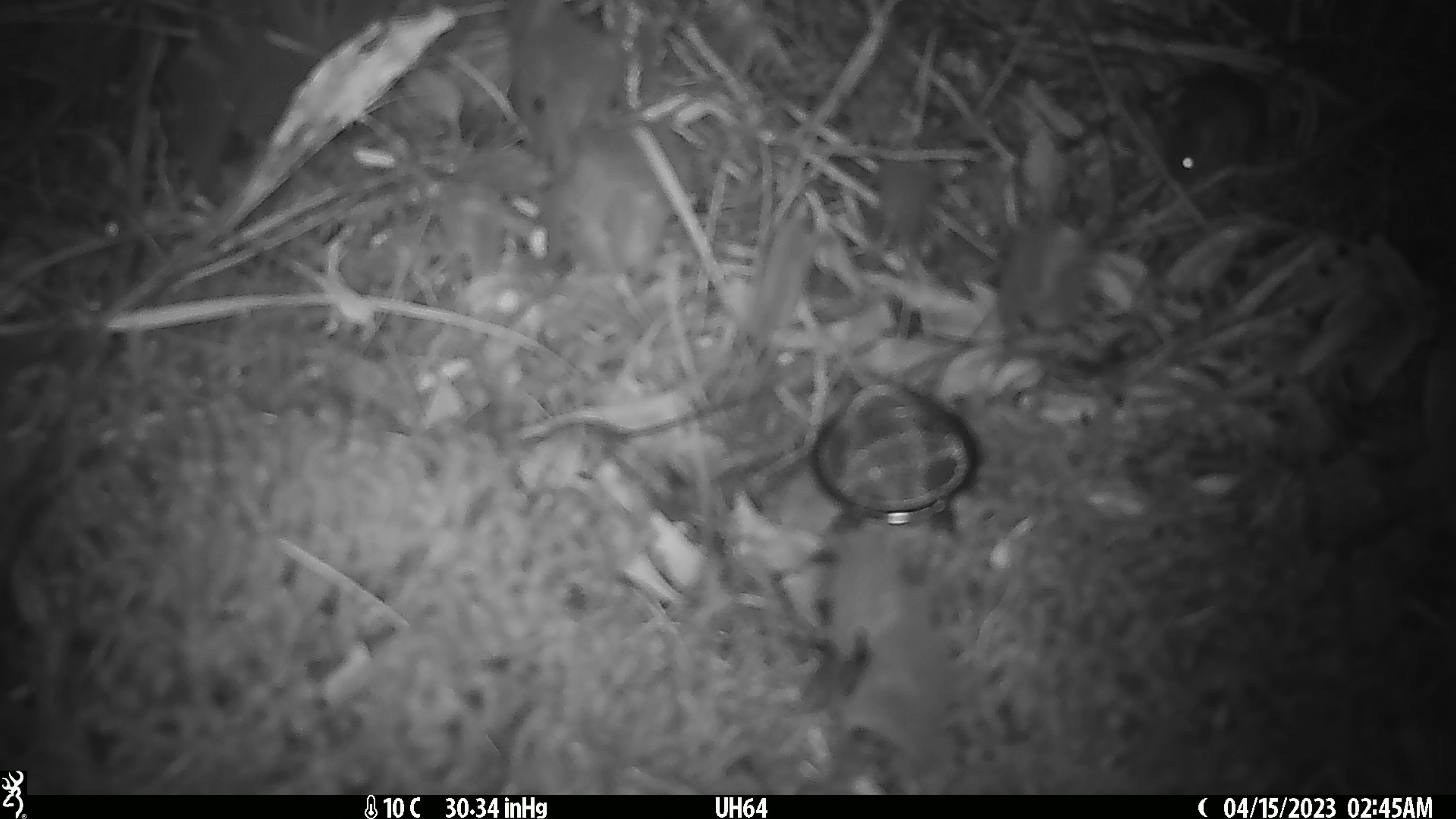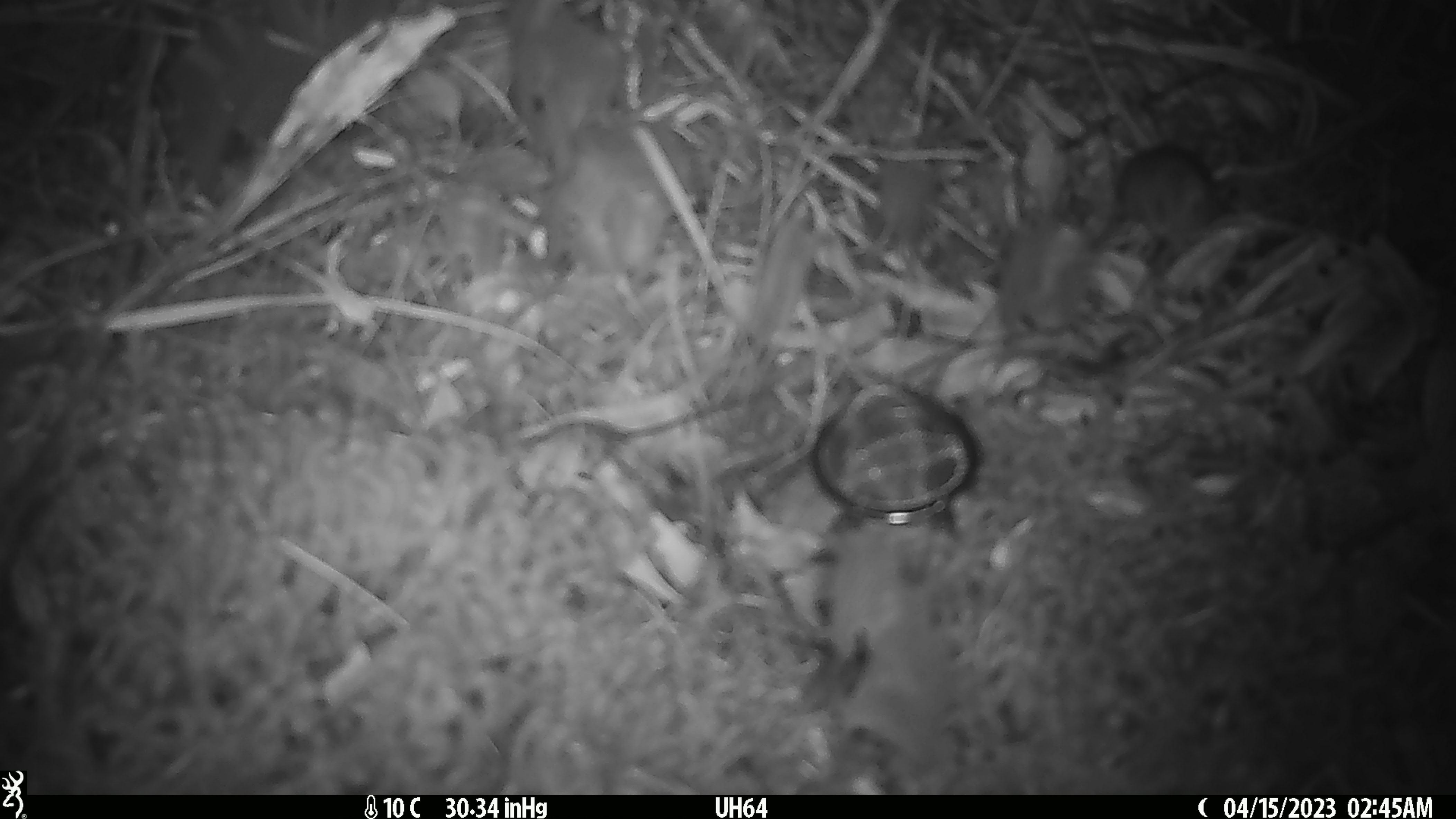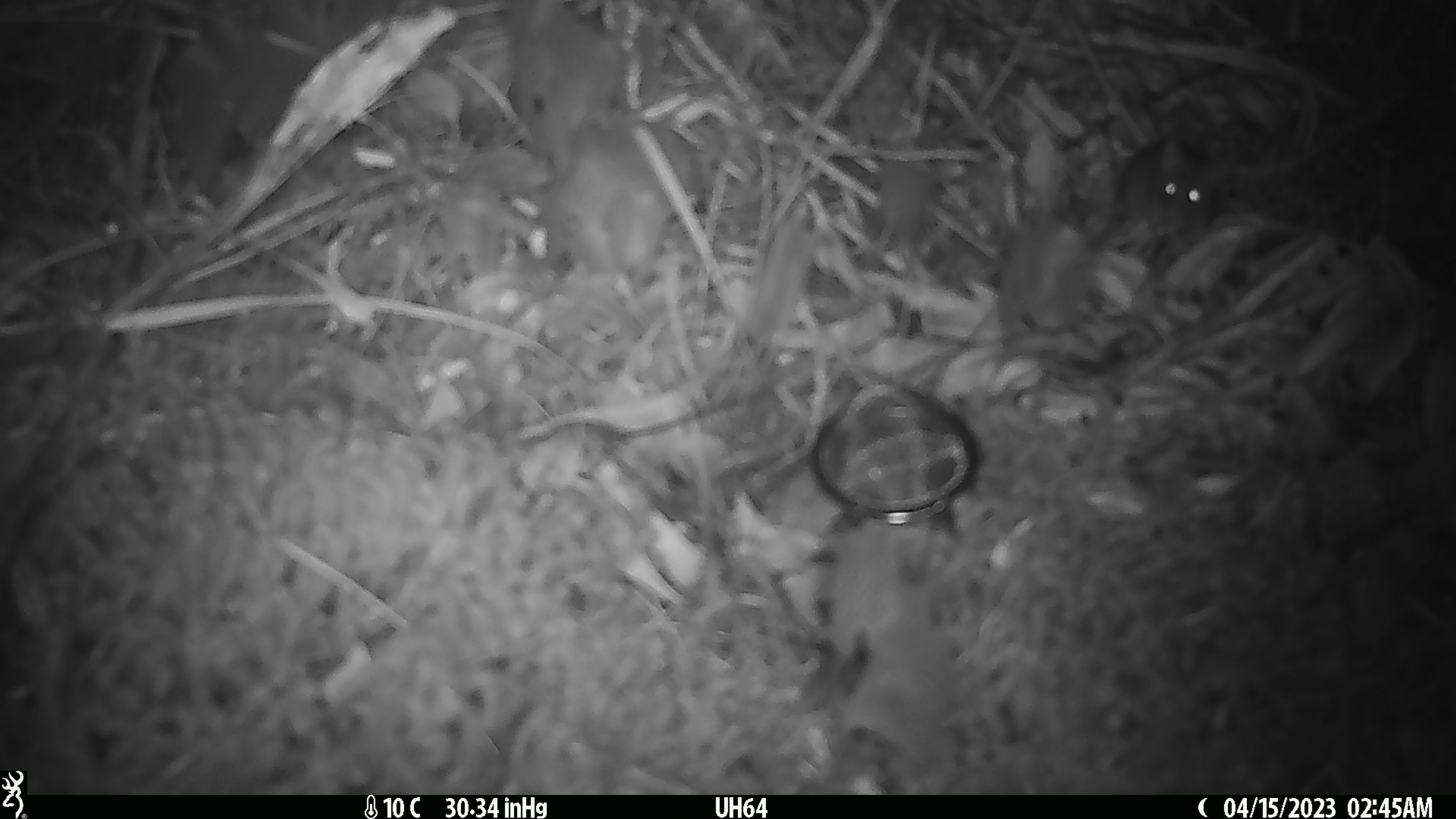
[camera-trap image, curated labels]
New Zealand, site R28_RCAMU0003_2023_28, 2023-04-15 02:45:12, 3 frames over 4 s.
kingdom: Animalia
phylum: Chordata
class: Mammalia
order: Rodentia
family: Muridae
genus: Mus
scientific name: Mus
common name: mouse